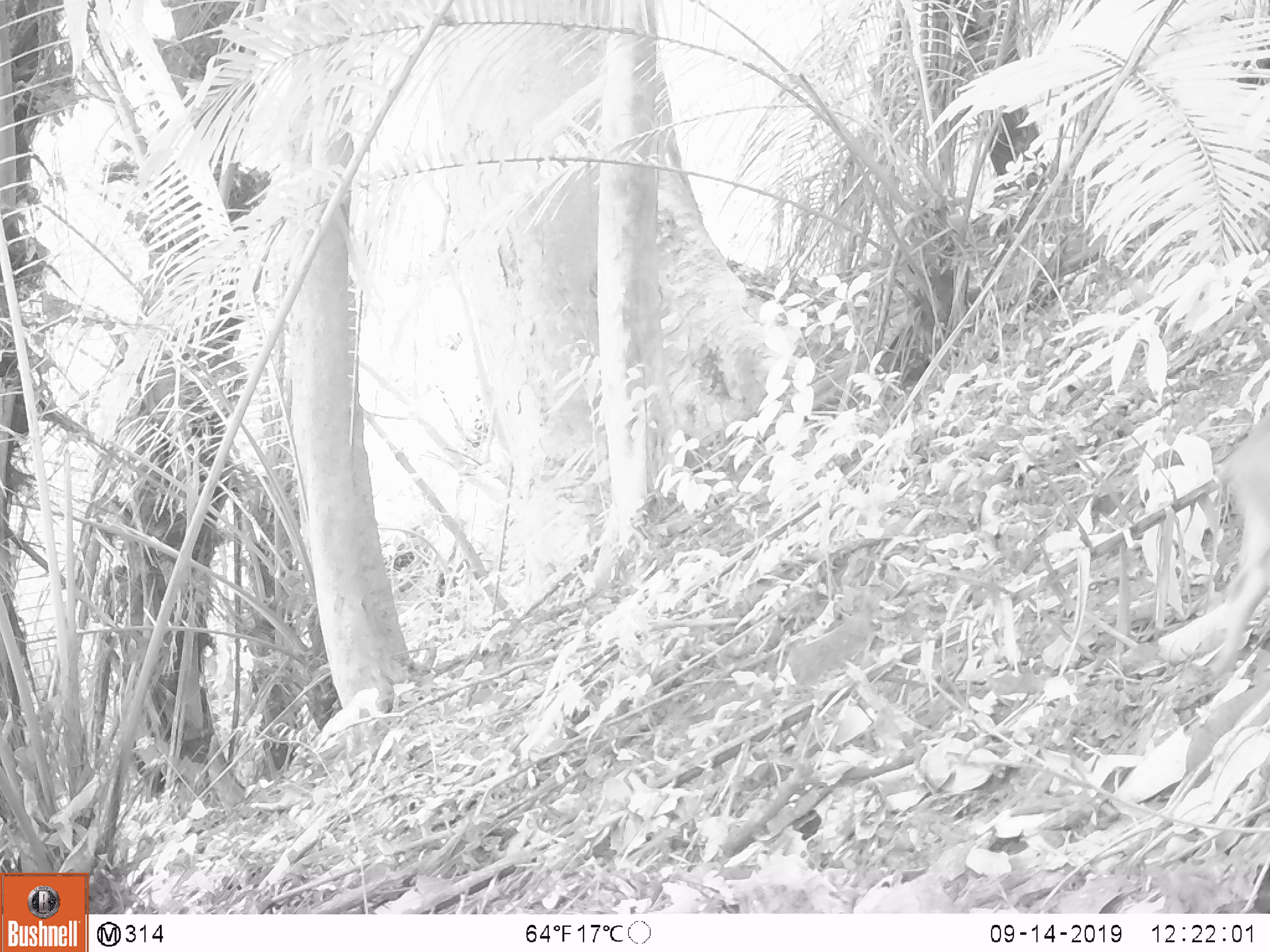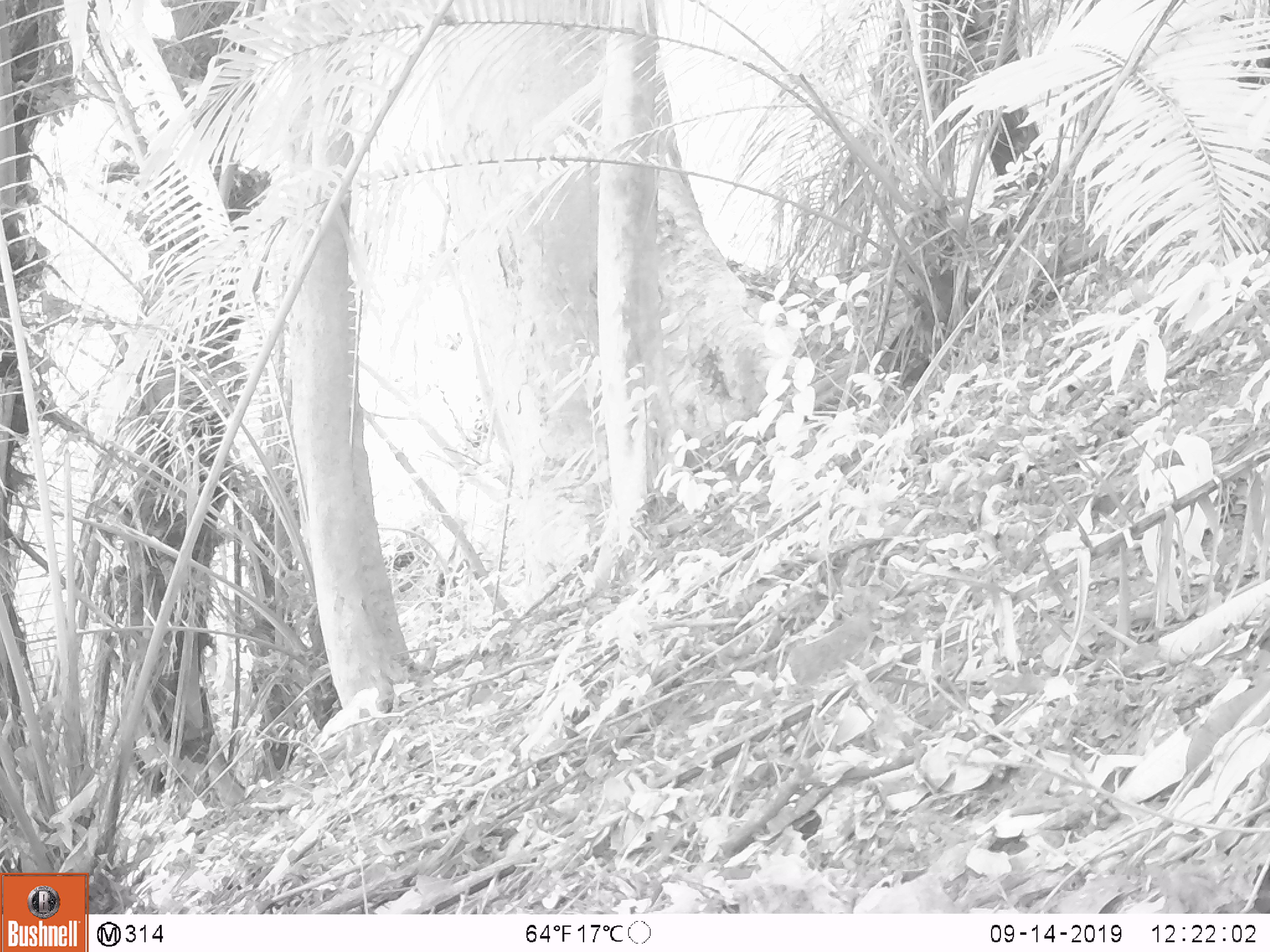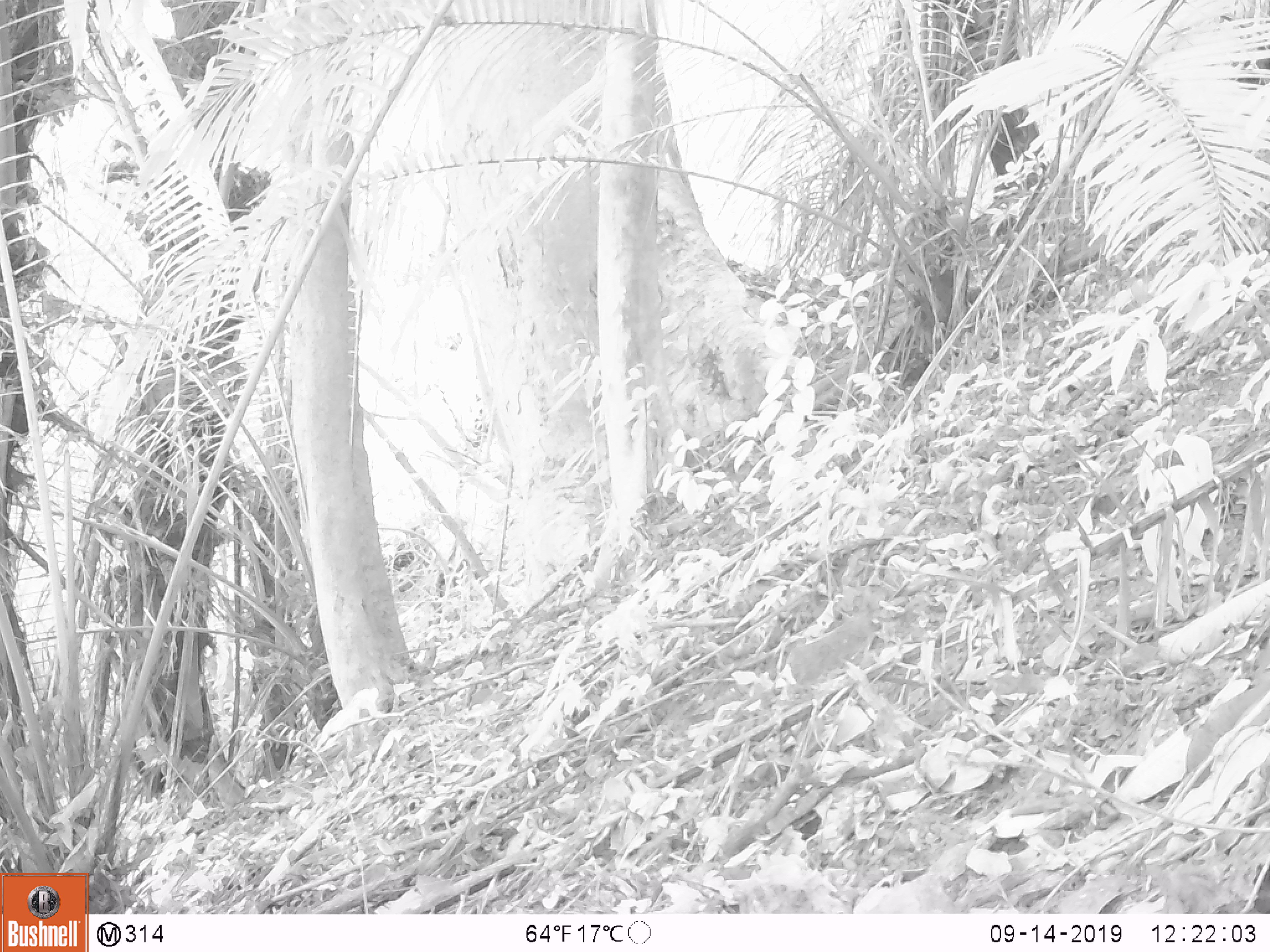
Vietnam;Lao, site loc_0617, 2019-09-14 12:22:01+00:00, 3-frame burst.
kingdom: Animalia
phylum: Chordata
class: Mammalia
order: Artiodactyla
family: Suidae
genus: Sus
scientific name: Sus scrofa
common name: eurasian wild pig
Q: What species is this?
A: Eurasian wild pig (Sus scrofa).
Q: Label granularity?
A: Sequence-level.